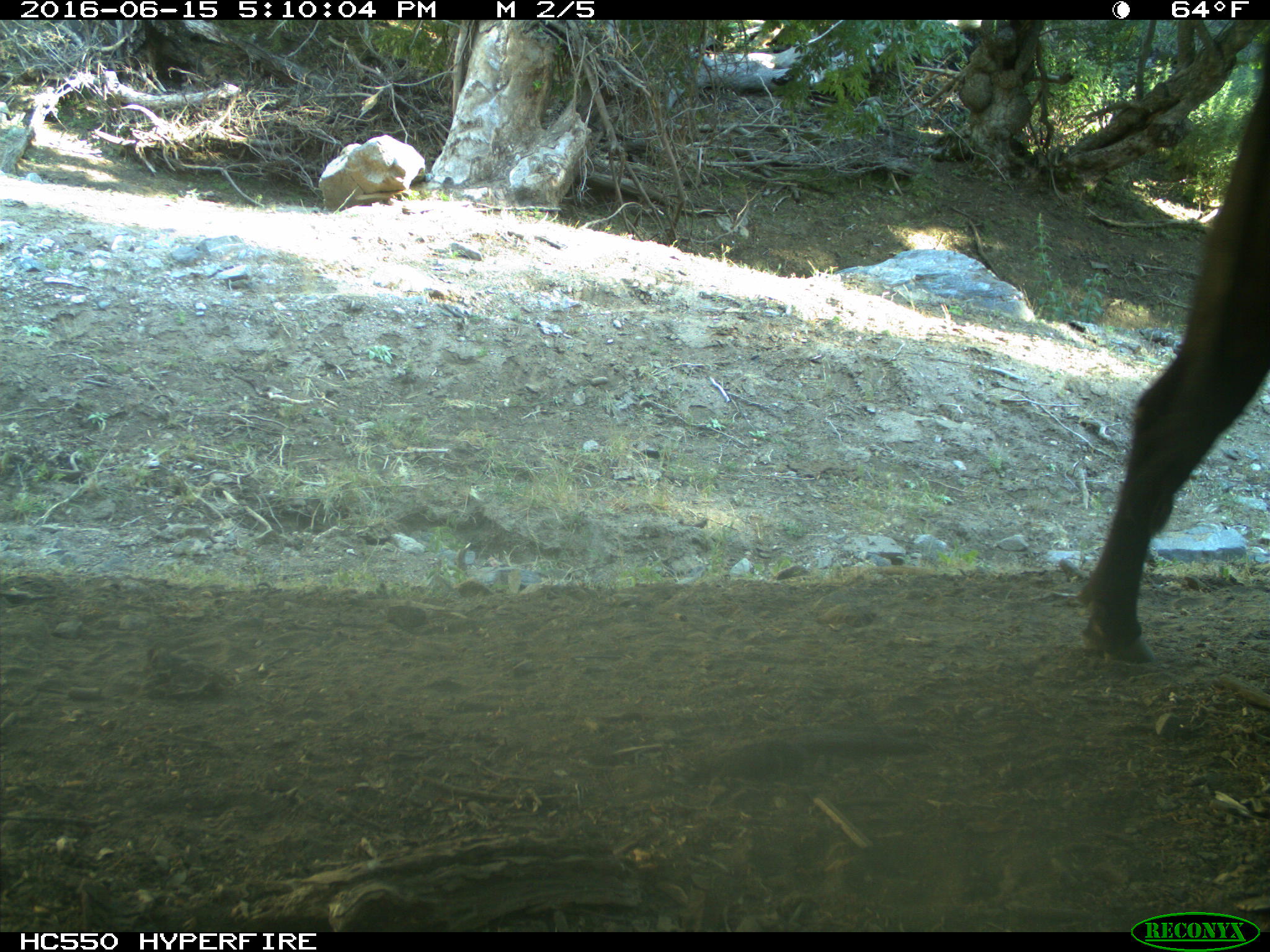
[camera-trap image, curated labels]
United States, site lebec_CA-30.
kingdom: Animalia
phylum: Chordata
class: Mammalia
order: Artiodactyla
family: Bovidae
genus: Bos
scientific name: Bos taurus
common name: domestic cow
Bos taurus (domestic cow).